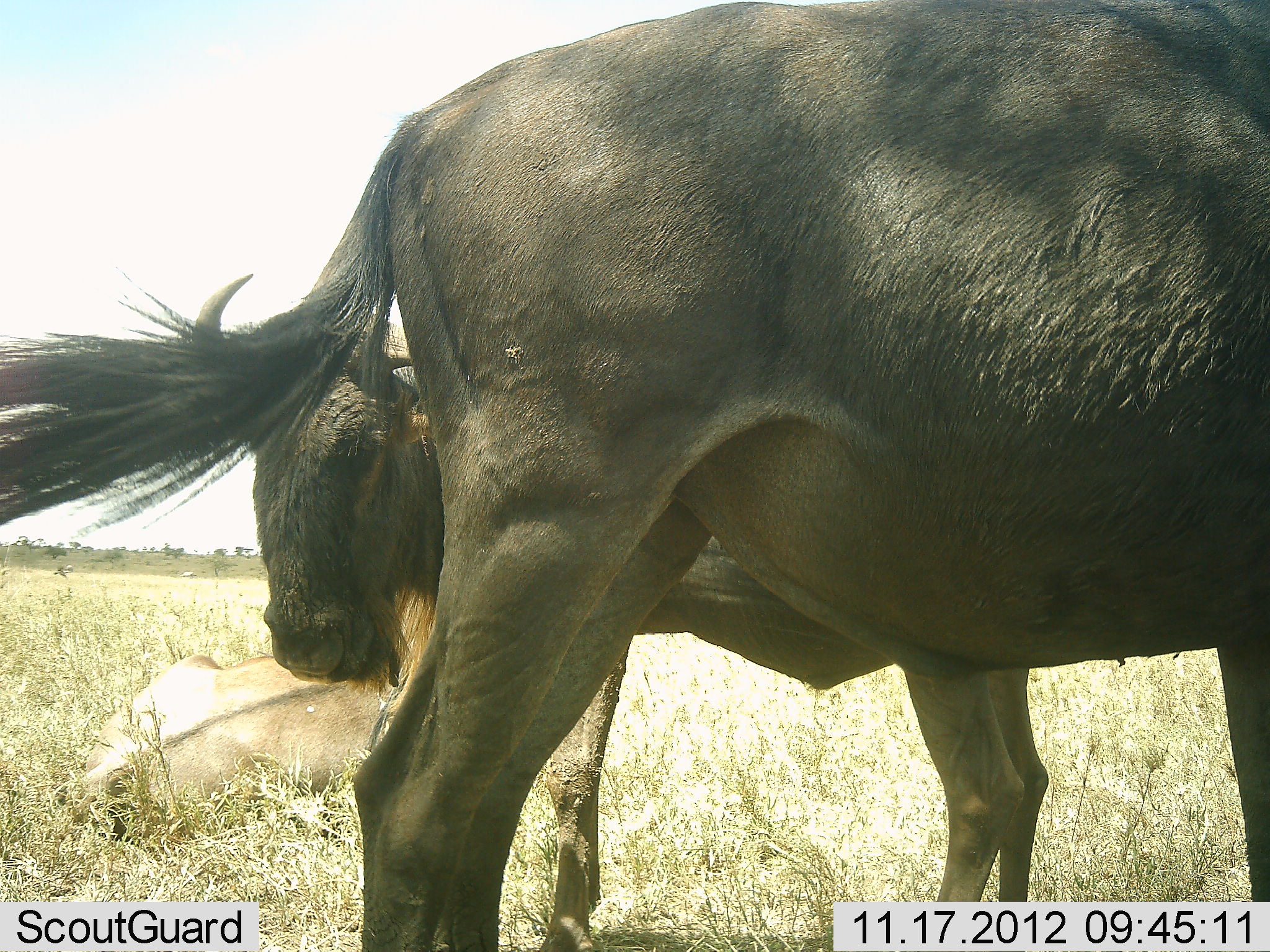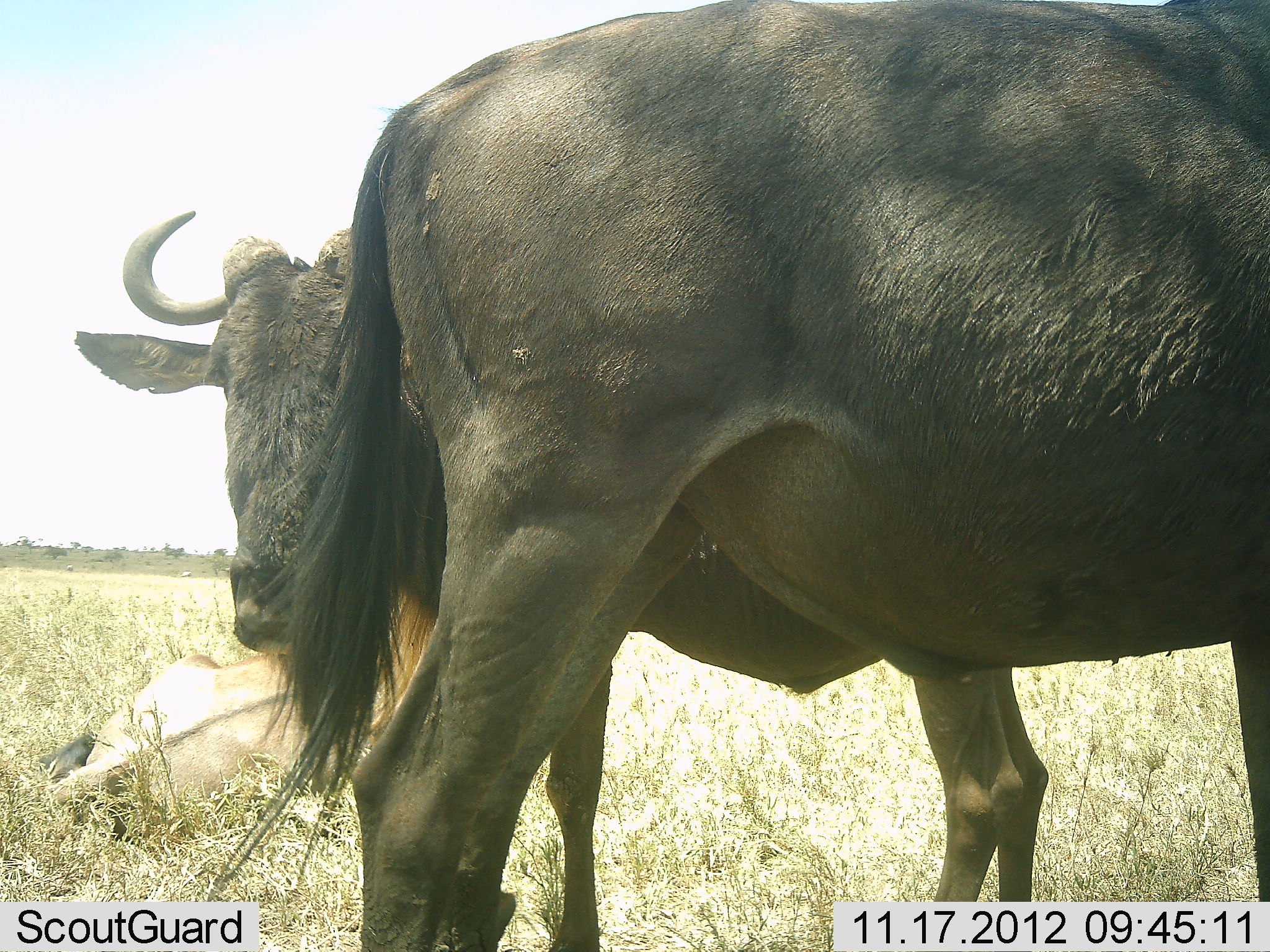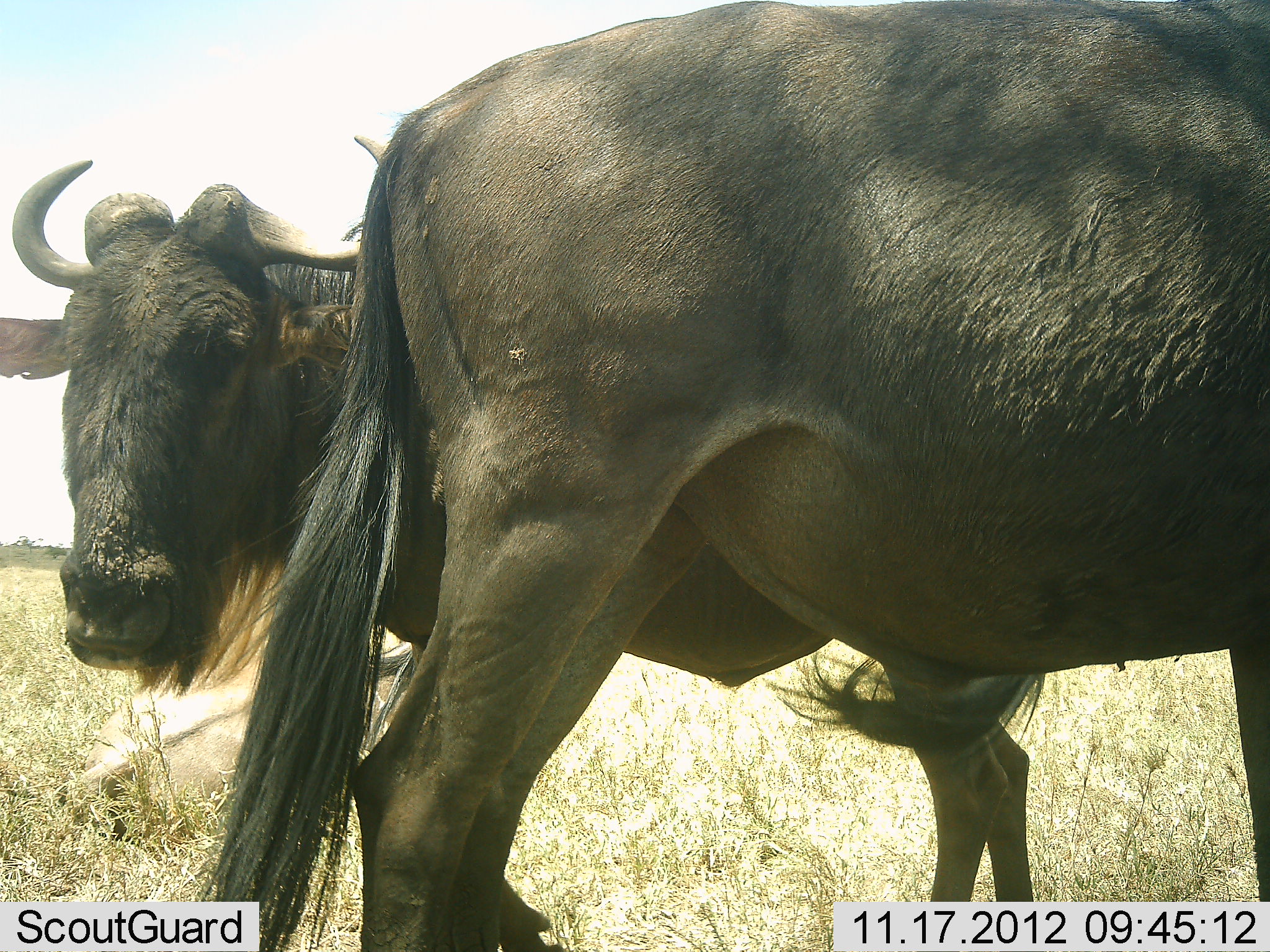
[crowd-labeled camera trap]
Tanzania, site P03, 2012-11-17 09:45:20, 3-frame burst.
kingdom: Animalia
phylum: Chordata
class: Mammalia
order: Artiodactyla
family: Bovidae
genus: Connochaetes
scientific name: Connochaetes taurinus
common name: blue wildebeest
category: wildebeest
Wildebeest (blue wildebeest) (Connochaetes taurinus), count 3. Behavior (volunteer vote fractions): standing 90%, resting 50%, moving 20%, interacting 10%. Young present (vote fraction): 0%. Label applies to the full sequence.